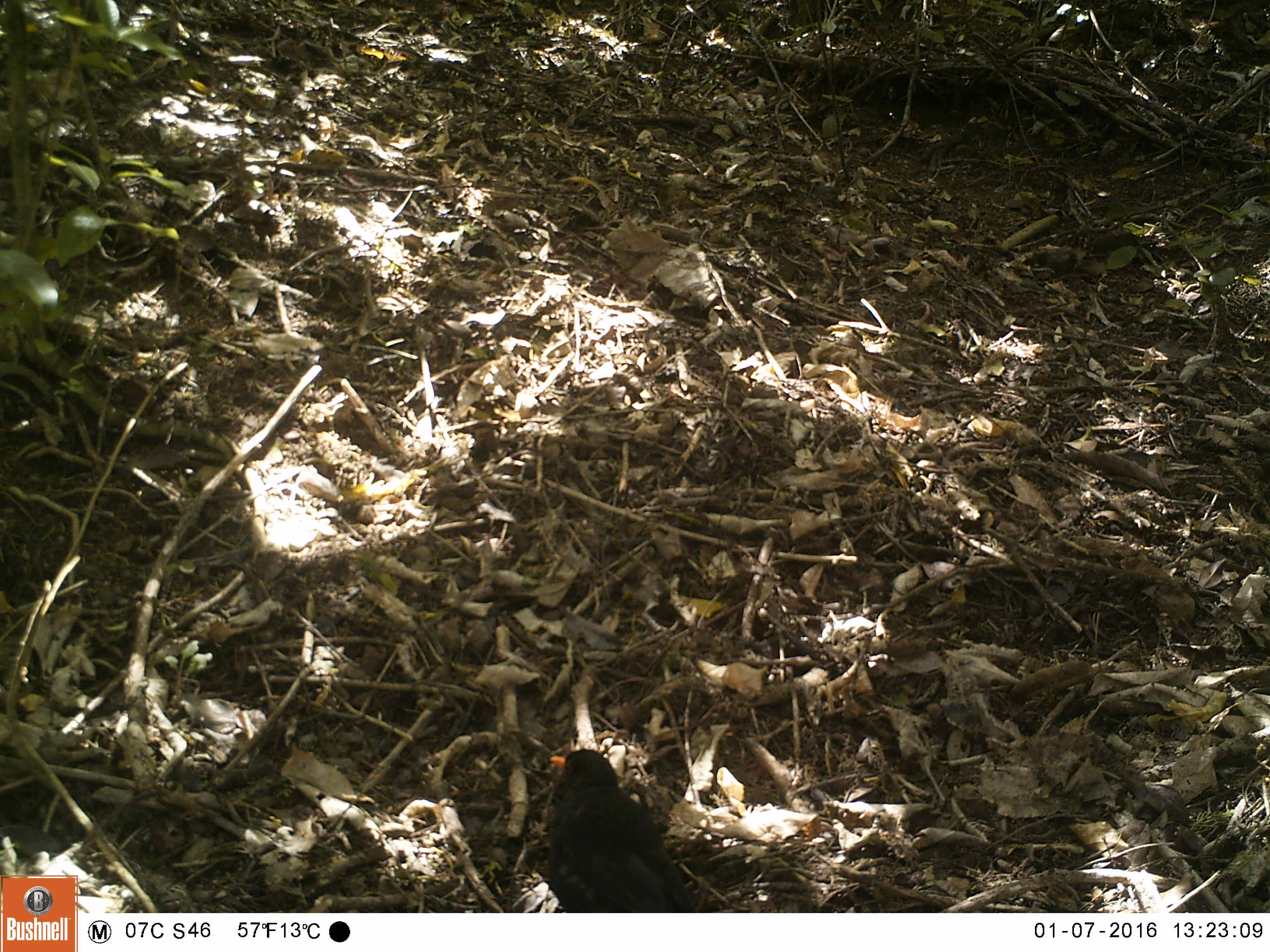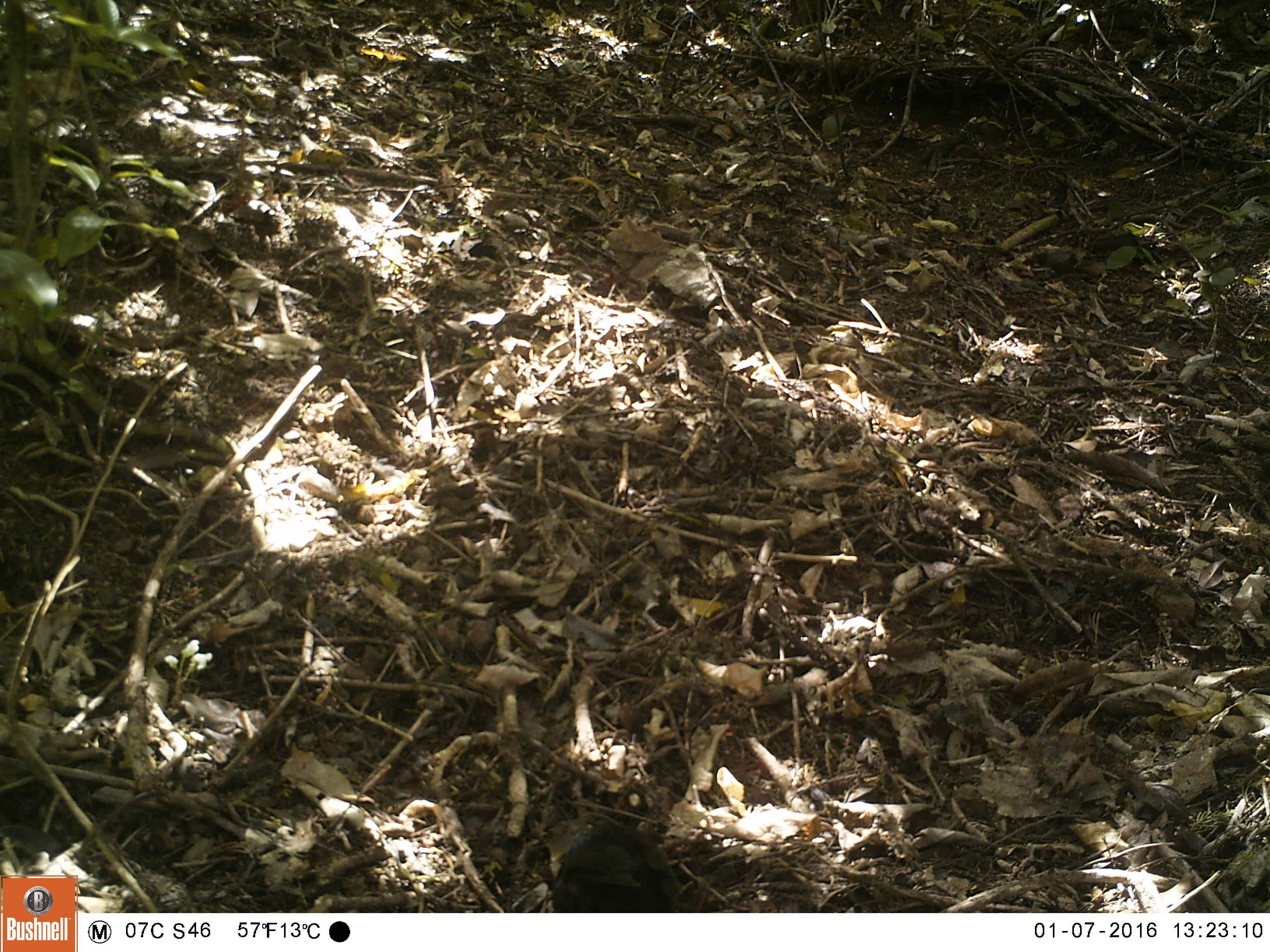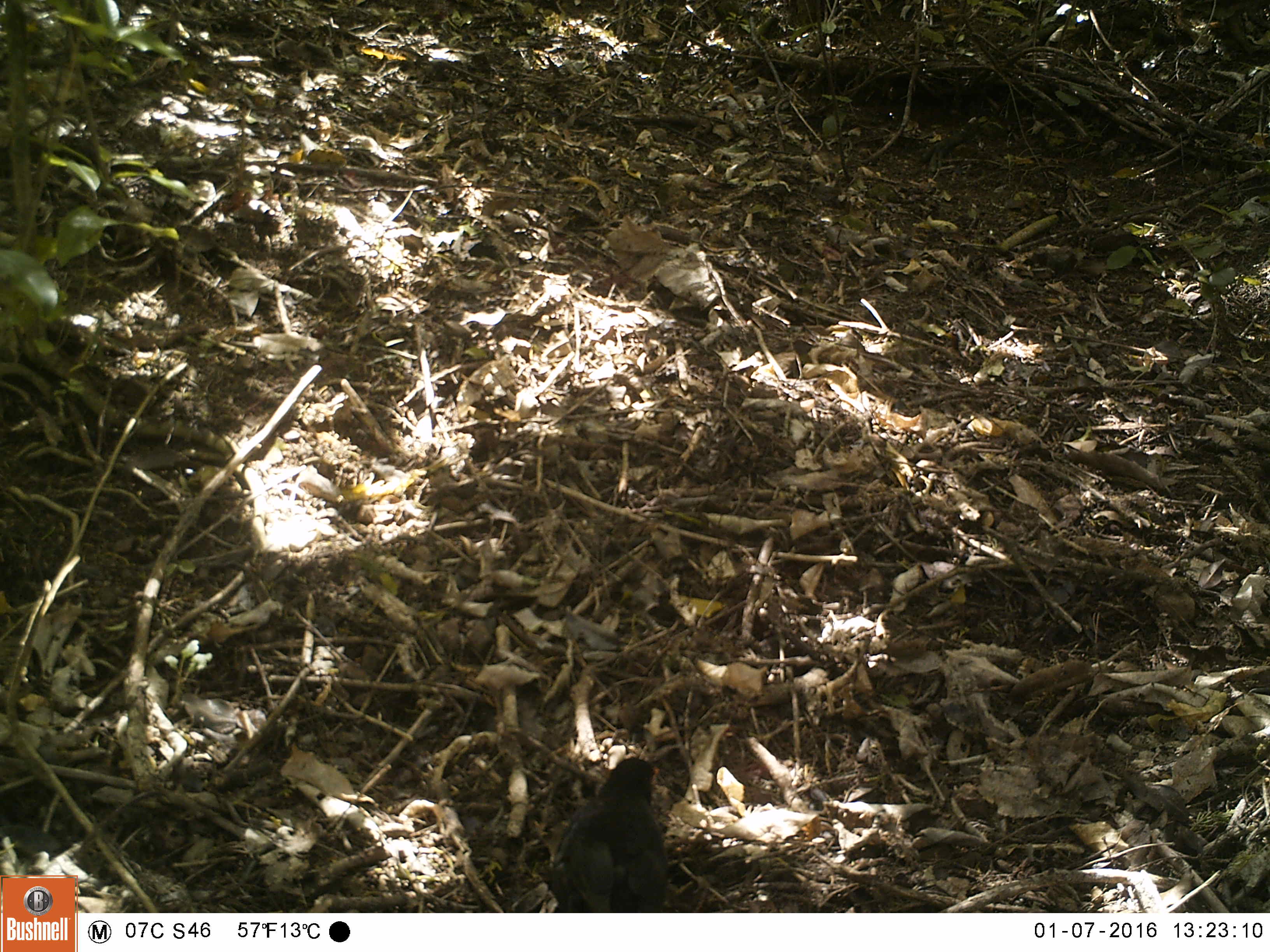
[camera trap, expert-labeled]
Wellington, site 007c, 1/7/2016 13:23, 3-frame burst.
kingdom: Animalia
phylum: Chordata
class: Aves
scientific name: Aves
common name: bird